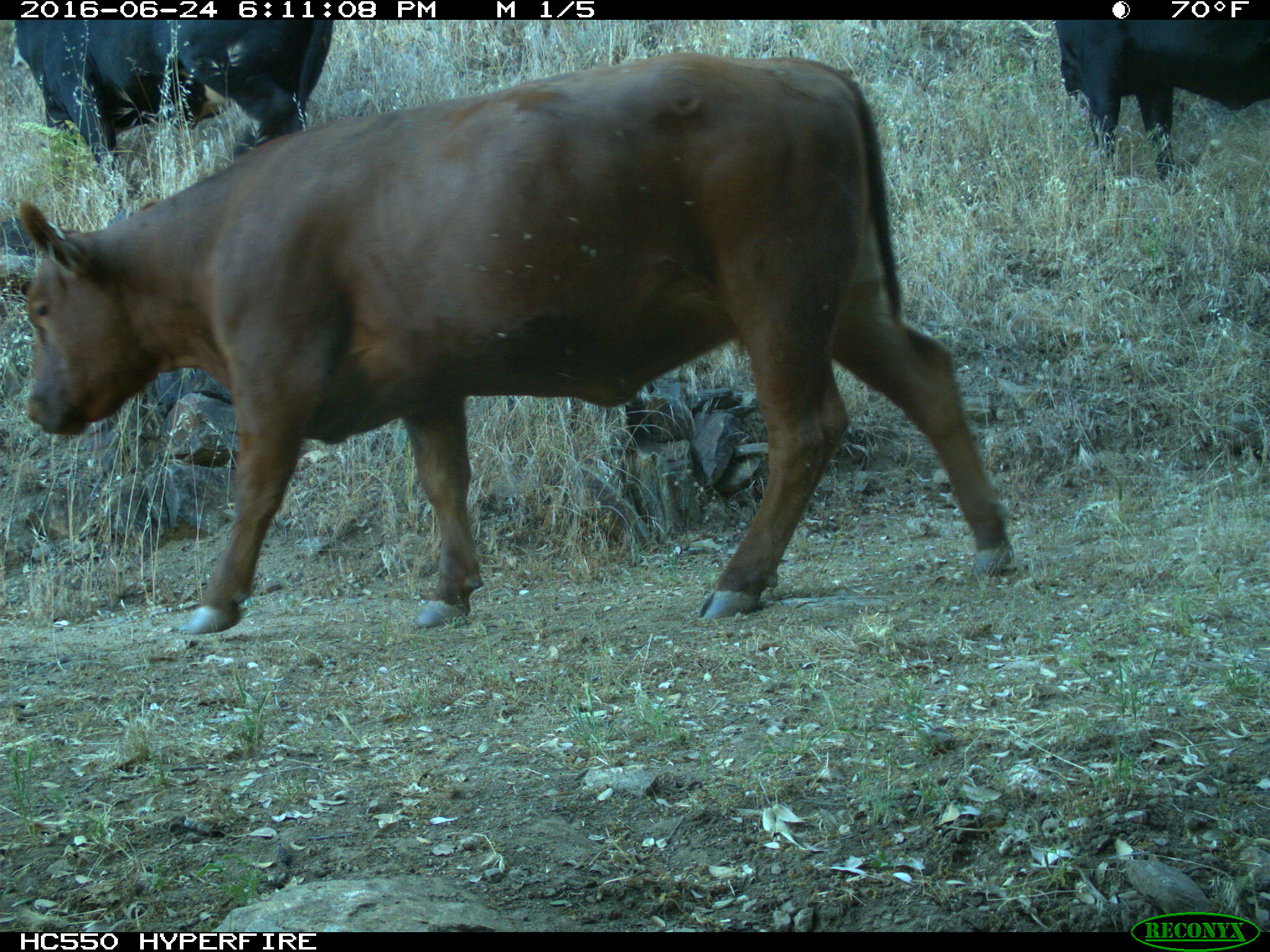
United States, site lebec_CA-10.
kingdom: Animalia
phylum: Chordata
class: Mammalia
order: Artiodactyla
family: Bovidae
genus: Bos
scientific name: Bos taurus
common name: domestic cow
Bos taurus (domestic cow).